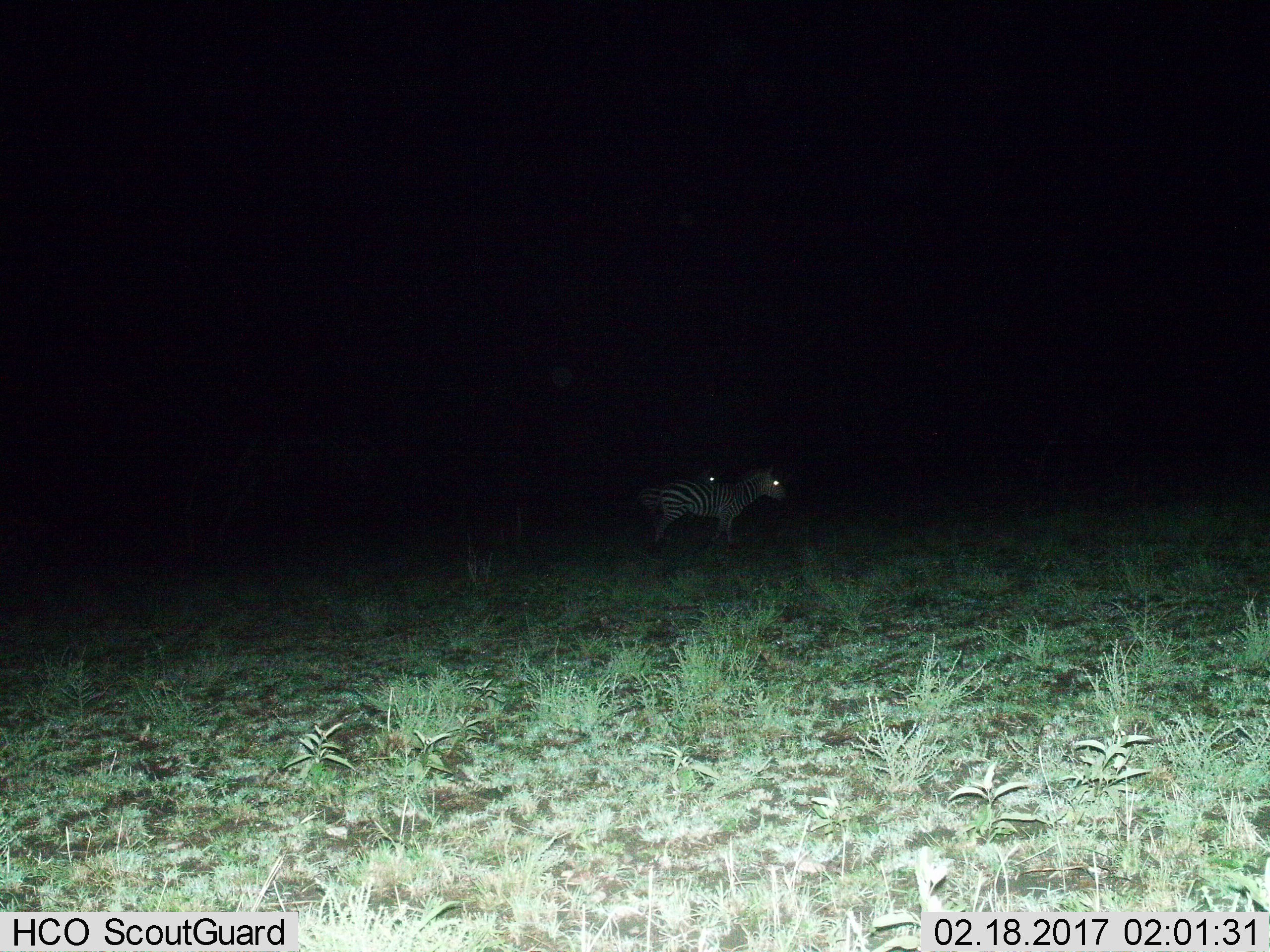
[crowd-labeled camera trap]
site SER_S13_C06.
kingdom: Animalia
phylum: Chordata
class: Mammalia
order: Perissodactyla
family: Equidae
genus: Equus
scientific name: Equus quagga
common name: plains zebra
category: zebraplains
Zebraplains (plains zebra) (Equus quagga), count 2. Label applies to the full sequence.